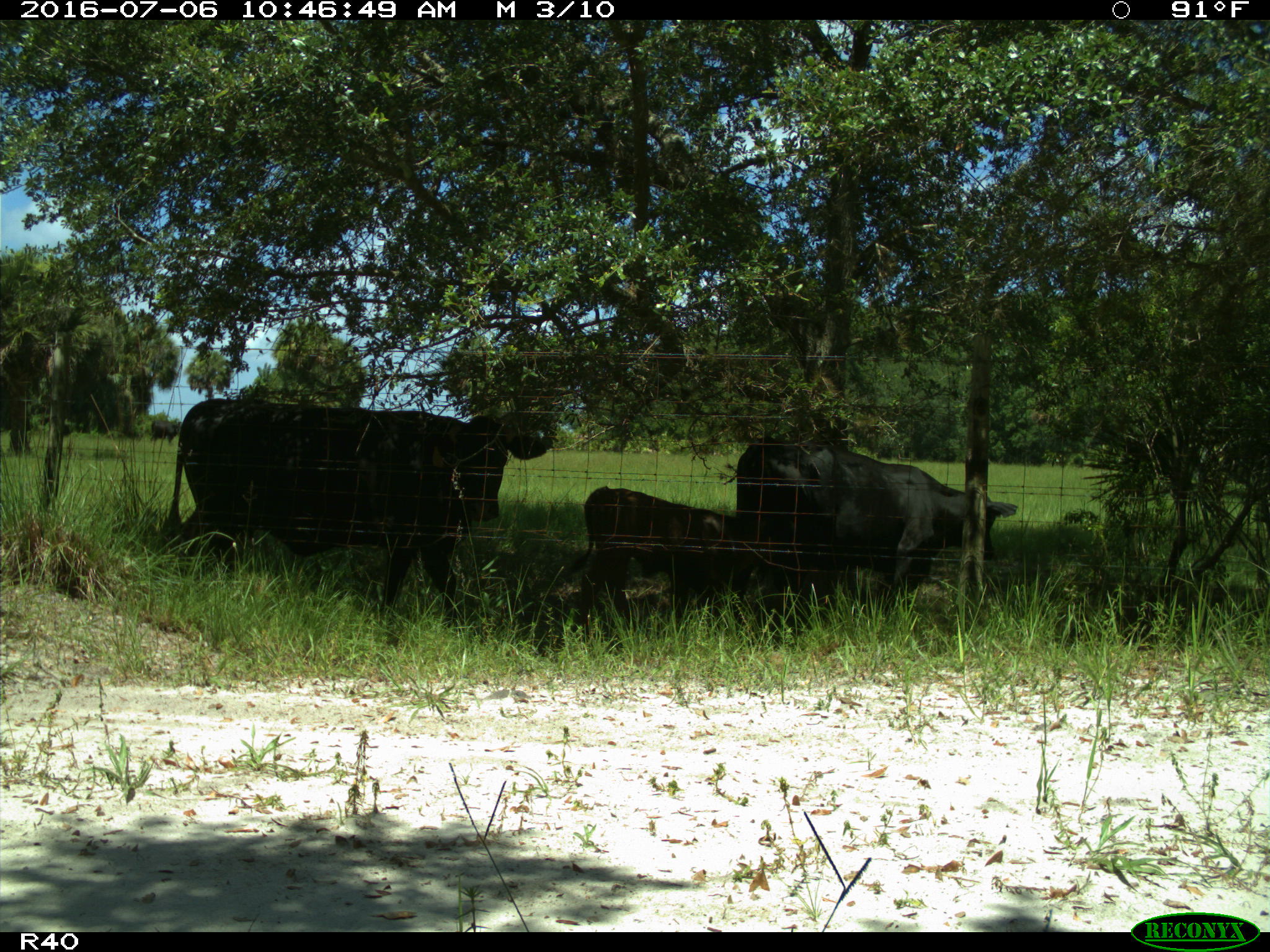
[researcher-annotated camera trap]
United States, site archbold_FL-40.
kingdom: Animalia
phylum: Chordata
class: Mammalia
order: Artiodactyla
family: Bovidae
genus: Bos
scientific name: Bos taurus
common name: domestic cow